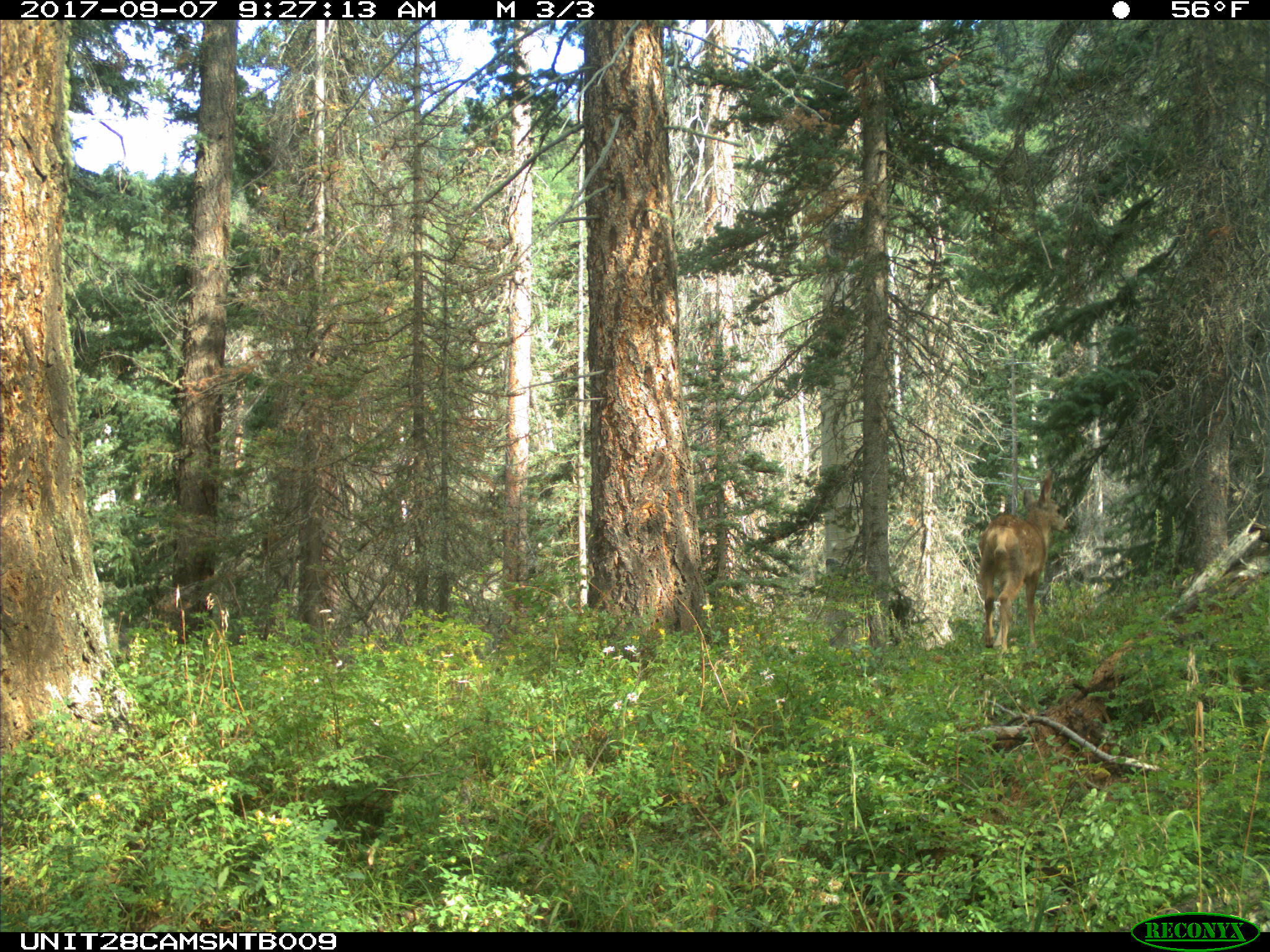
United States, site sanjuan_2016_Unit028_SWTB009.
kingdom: Animalia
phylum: Chordata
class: Mammalia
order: Artiodactyla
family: Cervidae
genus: Odocoileus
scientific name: Odocoileus hemionus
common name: mule deer